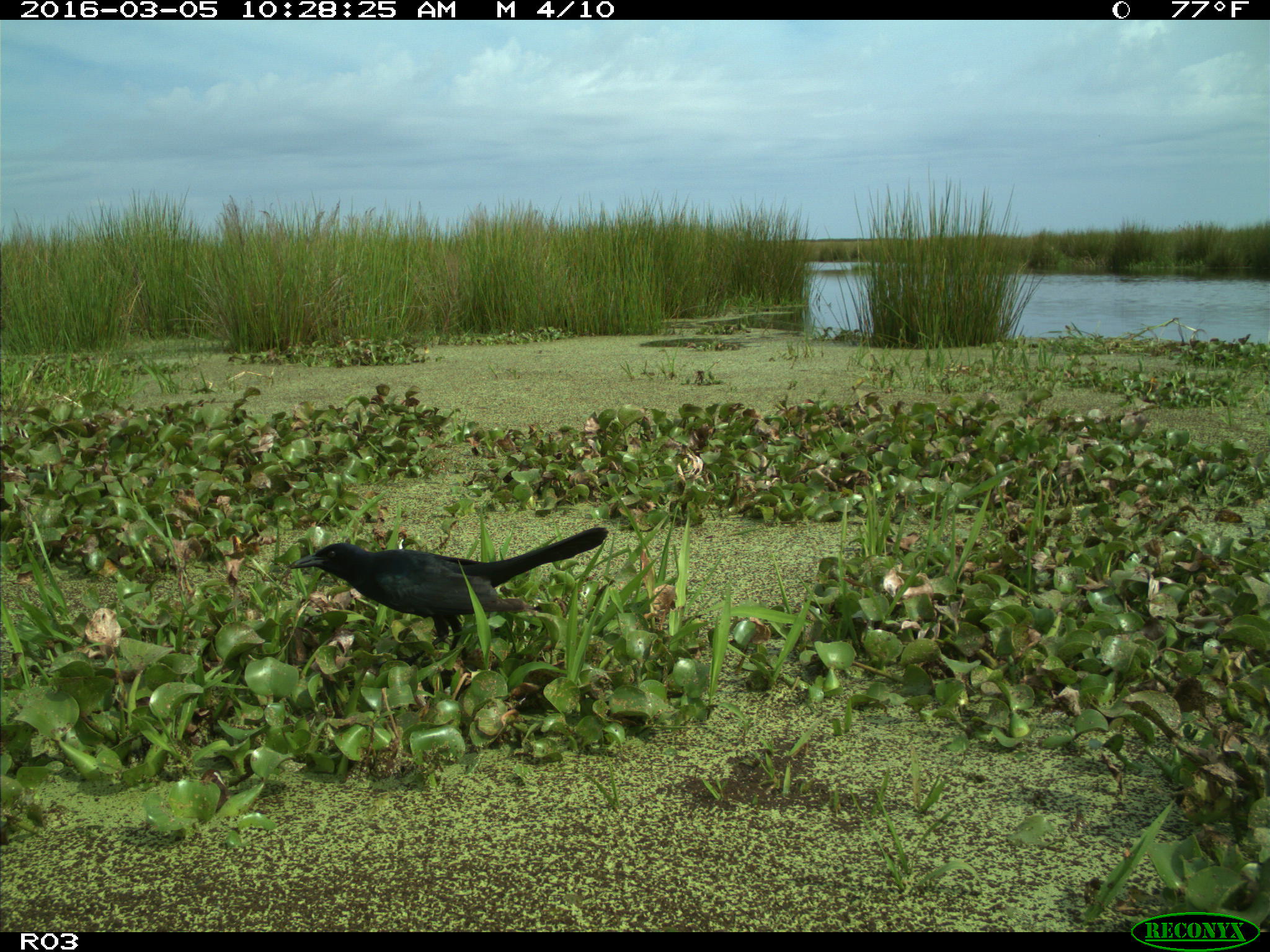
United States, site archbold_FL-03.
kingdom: Animalia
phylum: Chordata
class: Aves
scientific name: Aves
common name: birds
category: unidentified bird